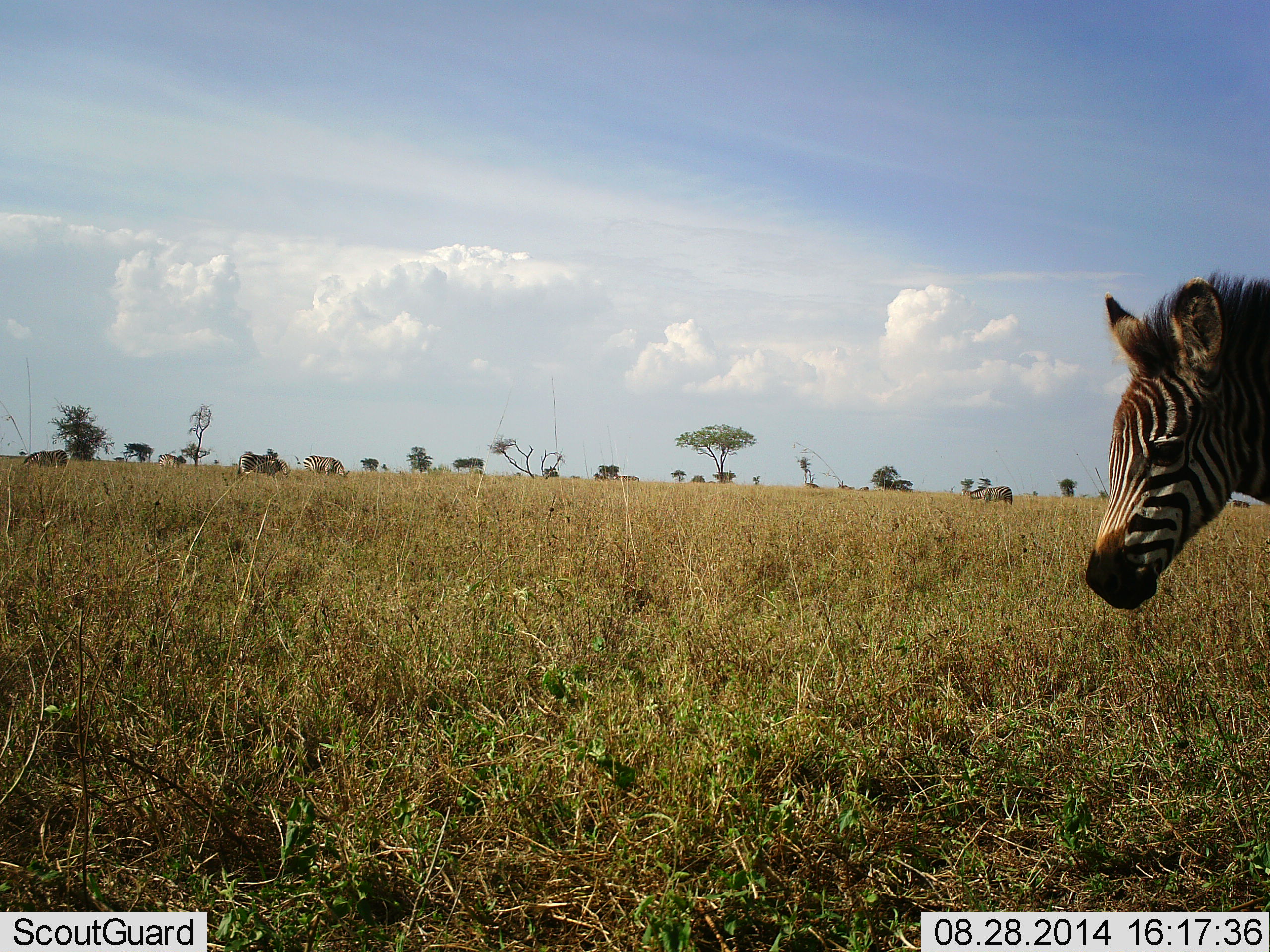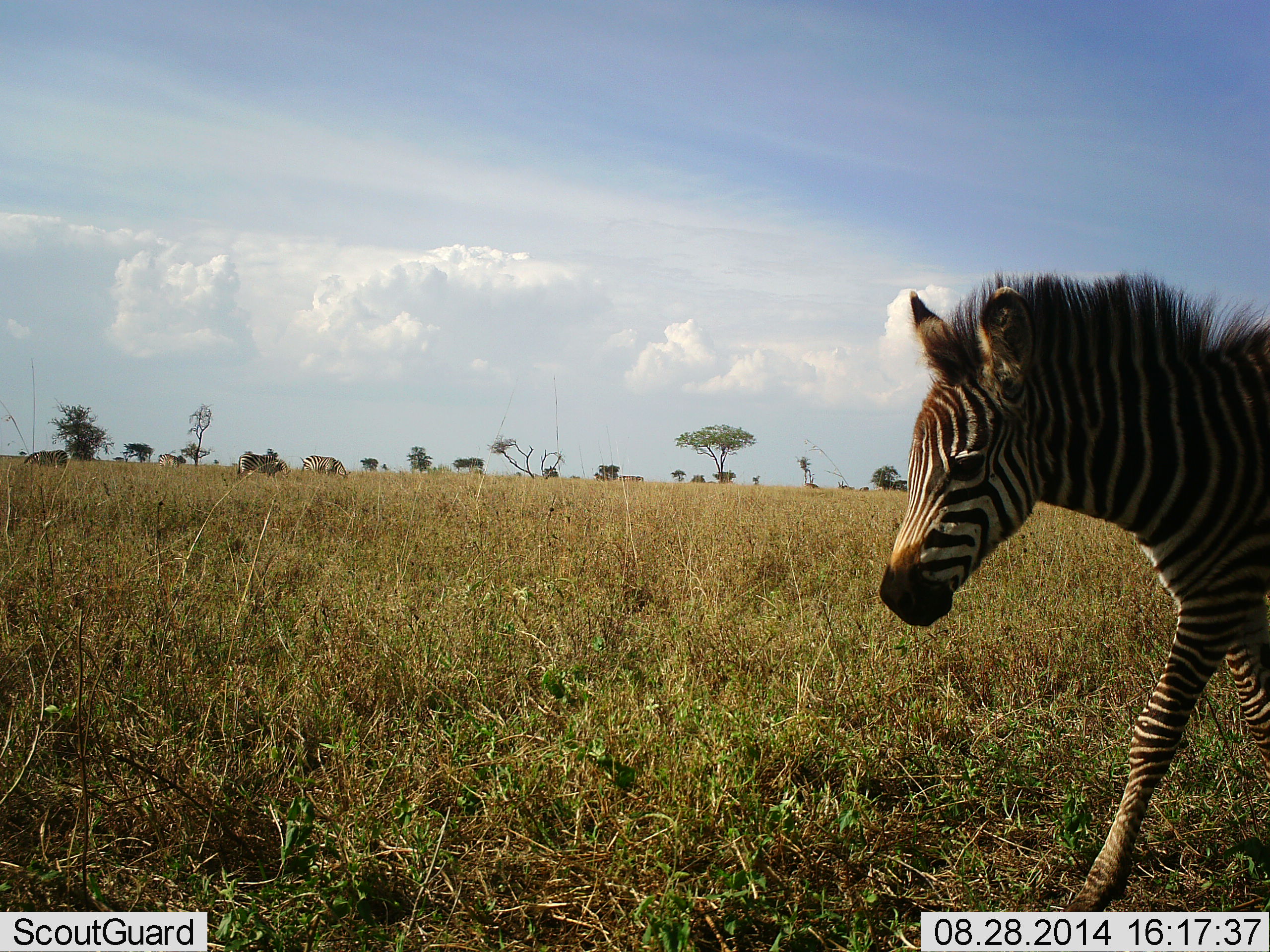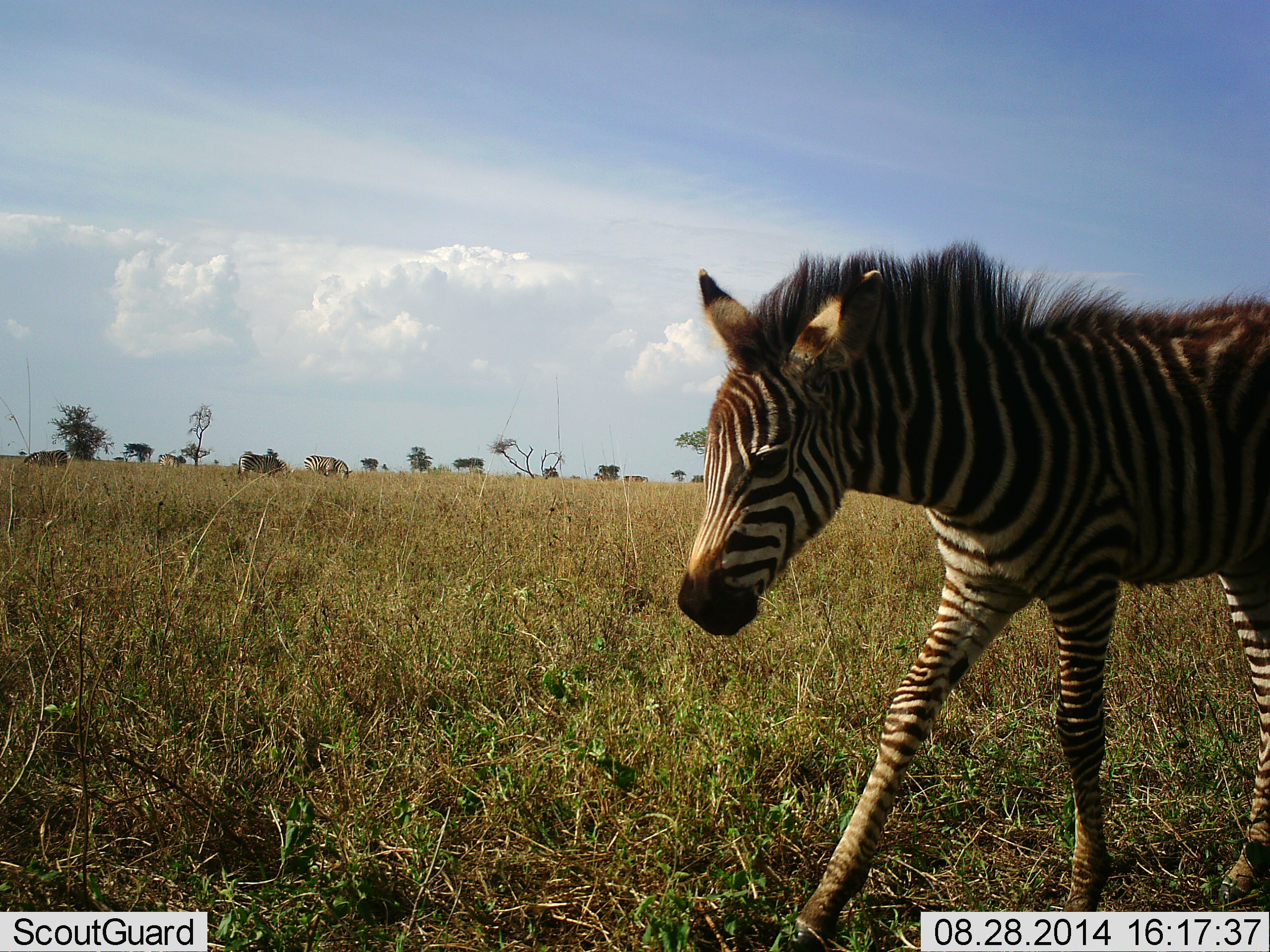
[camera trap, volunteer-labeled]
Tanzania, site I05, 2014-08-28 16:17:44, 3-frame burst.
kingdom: Animalia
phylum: Chordata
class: Mammalia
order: Perissodactyla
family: Equidae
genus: Equus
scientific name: Equus quagga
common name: plains zebra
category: zebra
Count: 1.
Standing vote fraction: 0%.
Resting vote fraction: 10%.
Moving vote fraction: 90%.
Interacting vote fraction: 0%.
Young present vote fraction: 10%.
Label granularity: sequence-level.